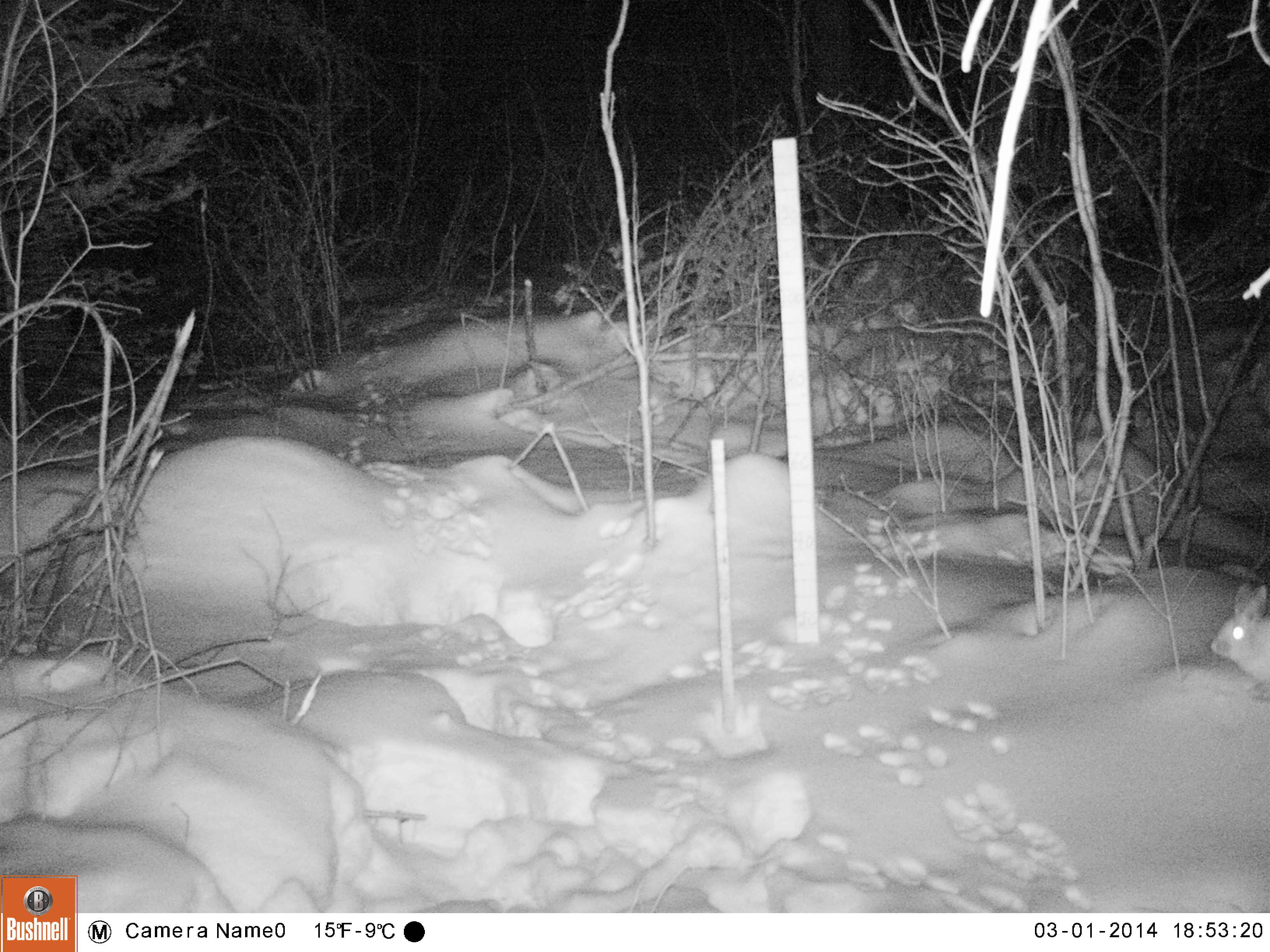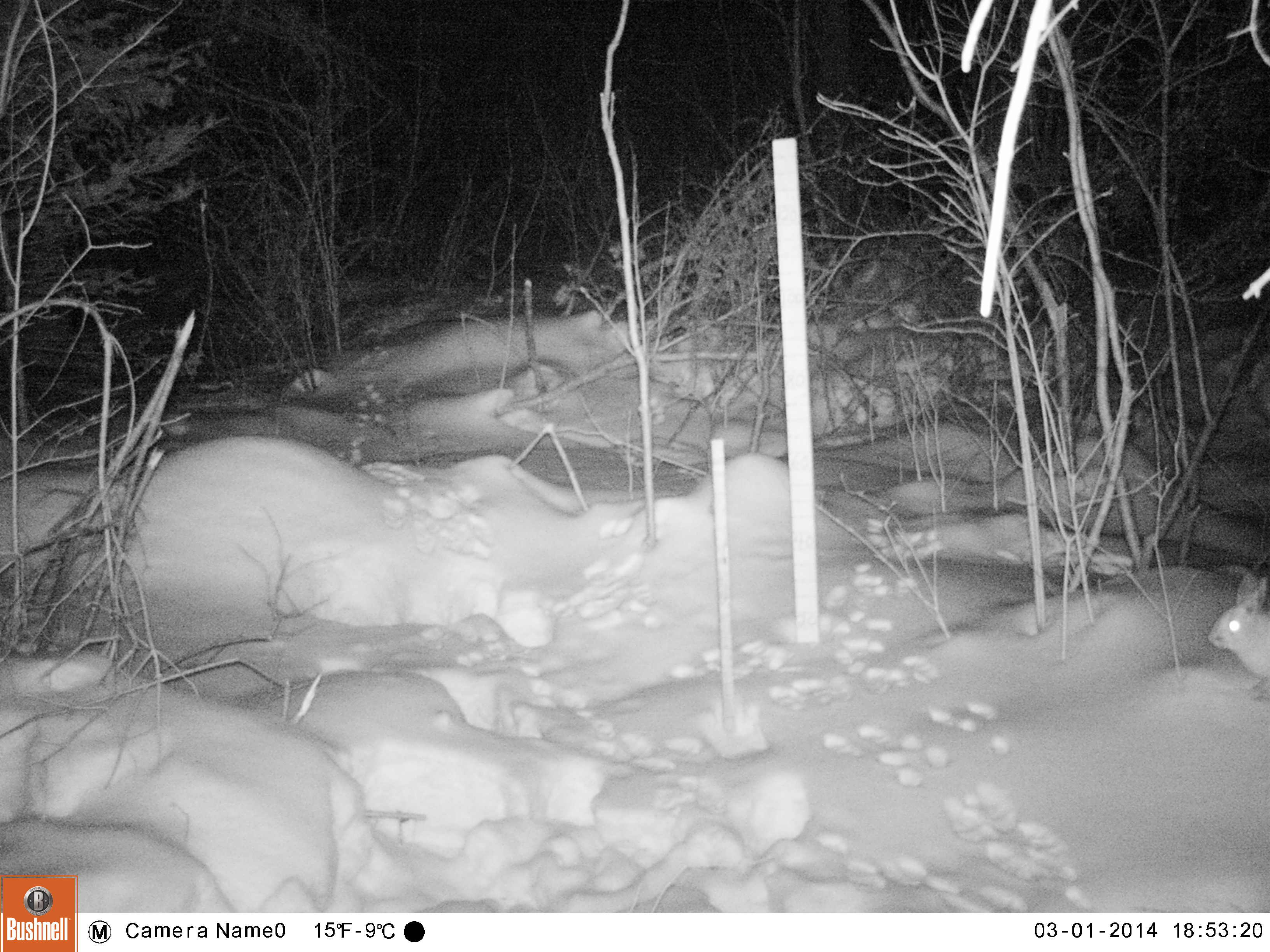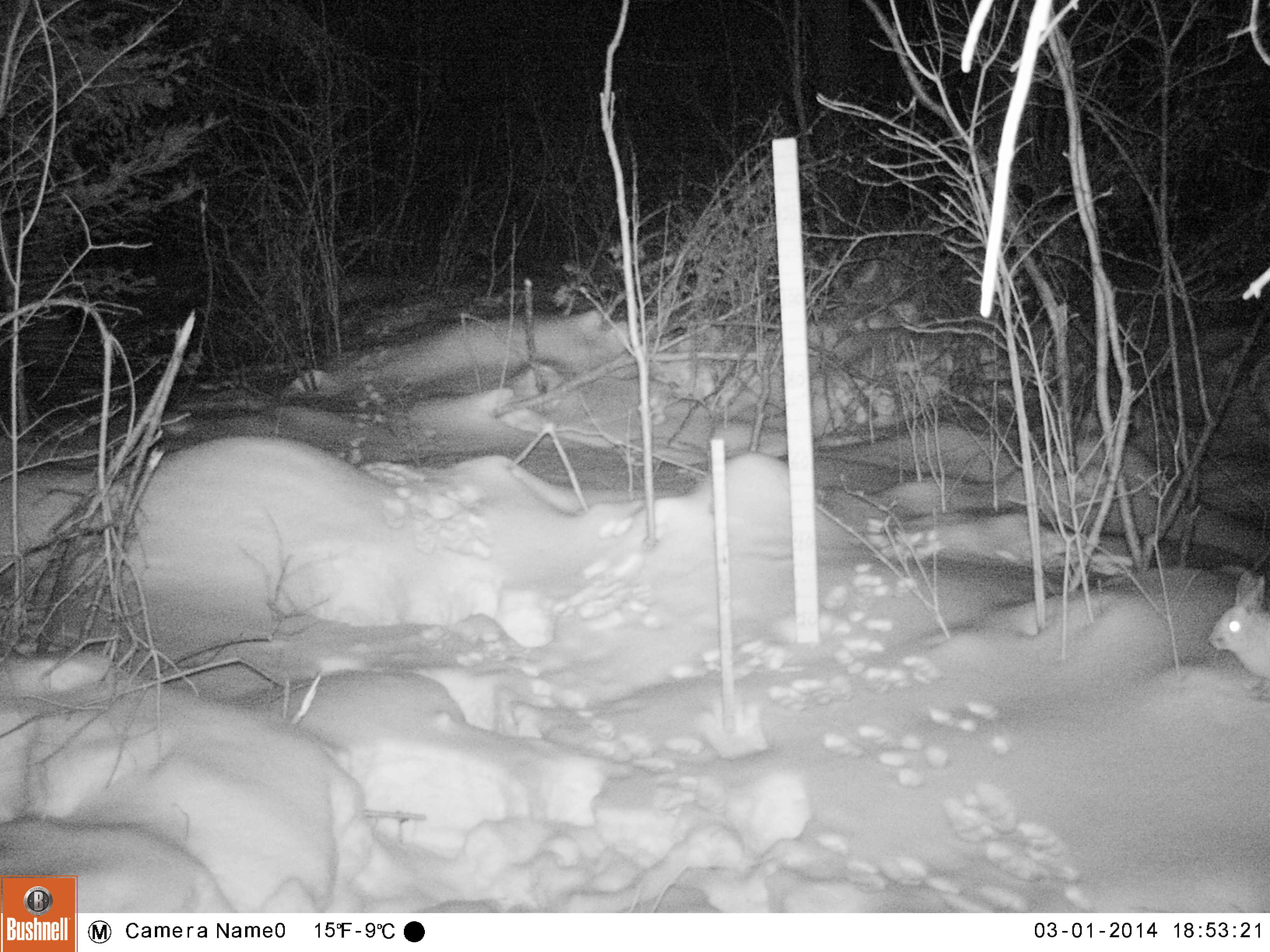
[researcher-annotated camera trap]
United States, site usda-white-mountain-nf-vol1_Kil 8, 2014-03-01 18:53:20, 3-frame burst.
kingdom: Animalia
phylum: Chordata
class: Mammalia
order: Lagomorpha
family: Leporidae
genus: Lepus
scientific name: Lepus americanus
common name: snowshoe hare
Snowshoe hare (Lepus americanus).